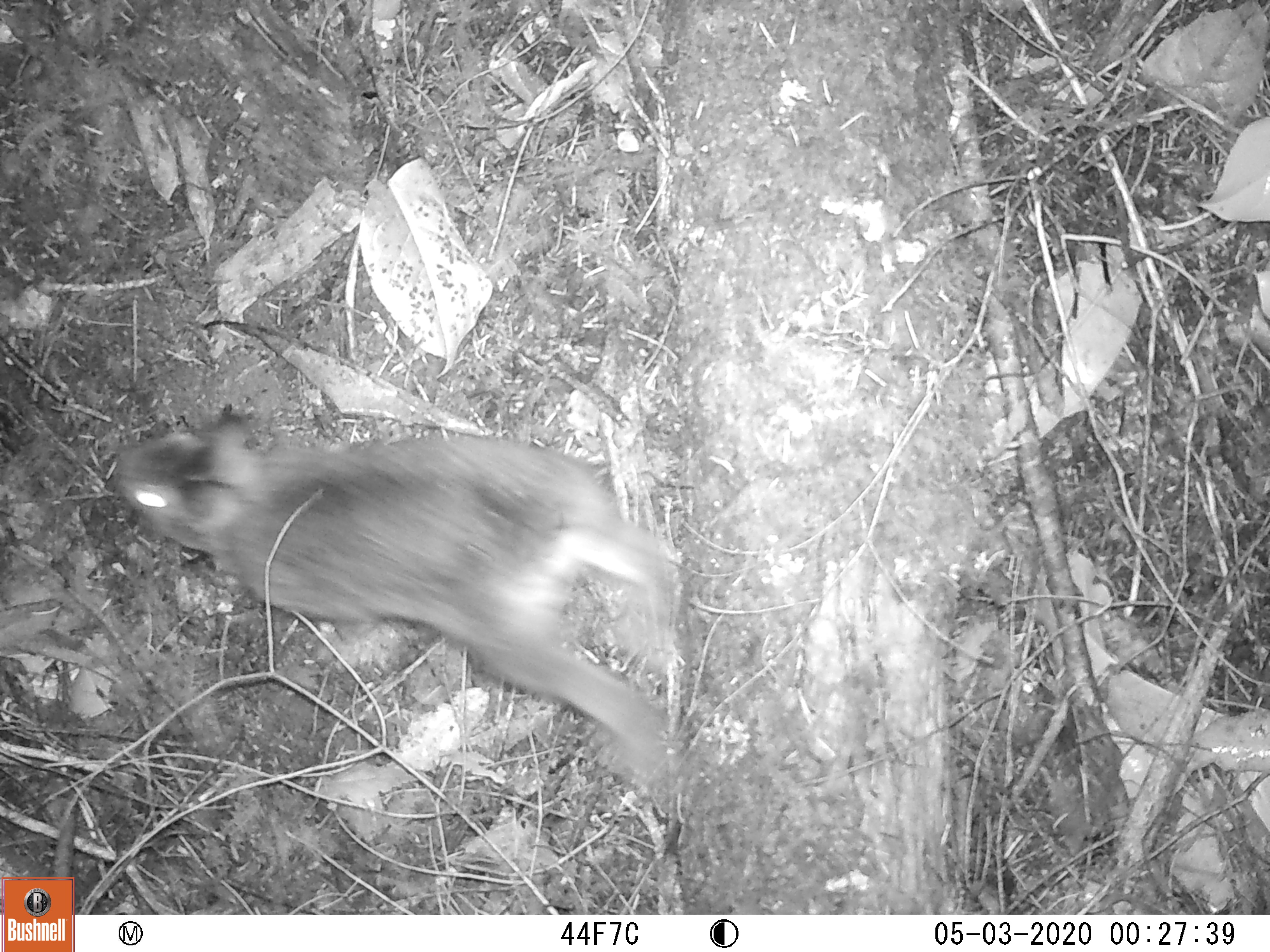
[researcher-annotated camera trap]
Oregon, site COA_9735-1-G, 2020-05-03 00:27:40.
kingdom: Animalia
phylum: Chordata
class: Mammalia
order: Lagomorpha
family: Leporidae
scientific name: Leporidae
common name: hares and rabbits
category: leporidae family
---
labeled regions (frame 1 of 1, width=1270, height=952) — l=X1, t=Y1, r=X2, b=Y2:
leporidae family: l=110, t=400, r=680, b=786